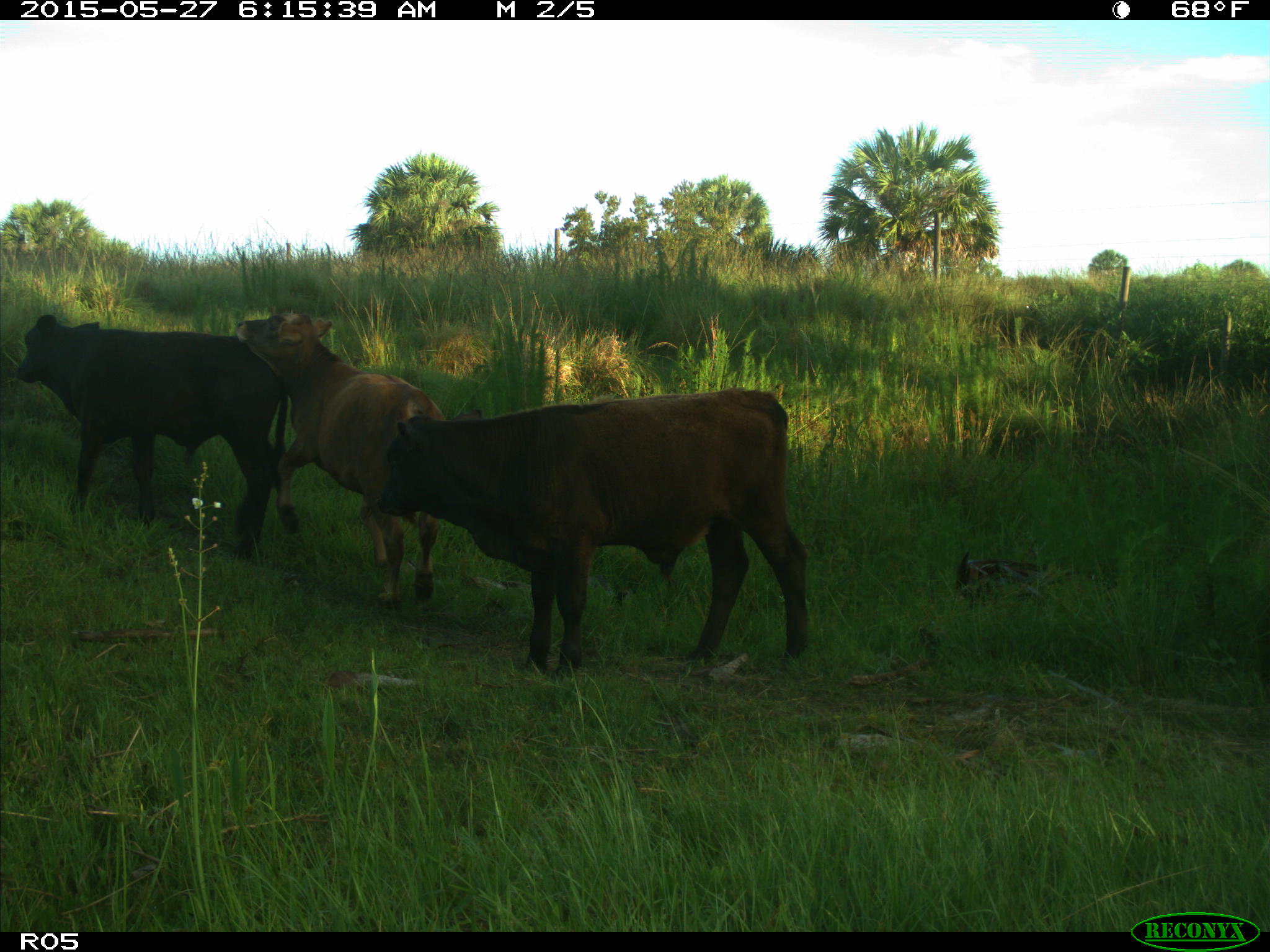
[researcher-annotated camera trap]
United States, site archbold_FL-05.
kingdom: Animalia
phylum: Chordata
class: Mammalia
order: Artiodactyla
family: Bovidae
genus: Bos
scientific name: Bos taurus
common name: domestic cow